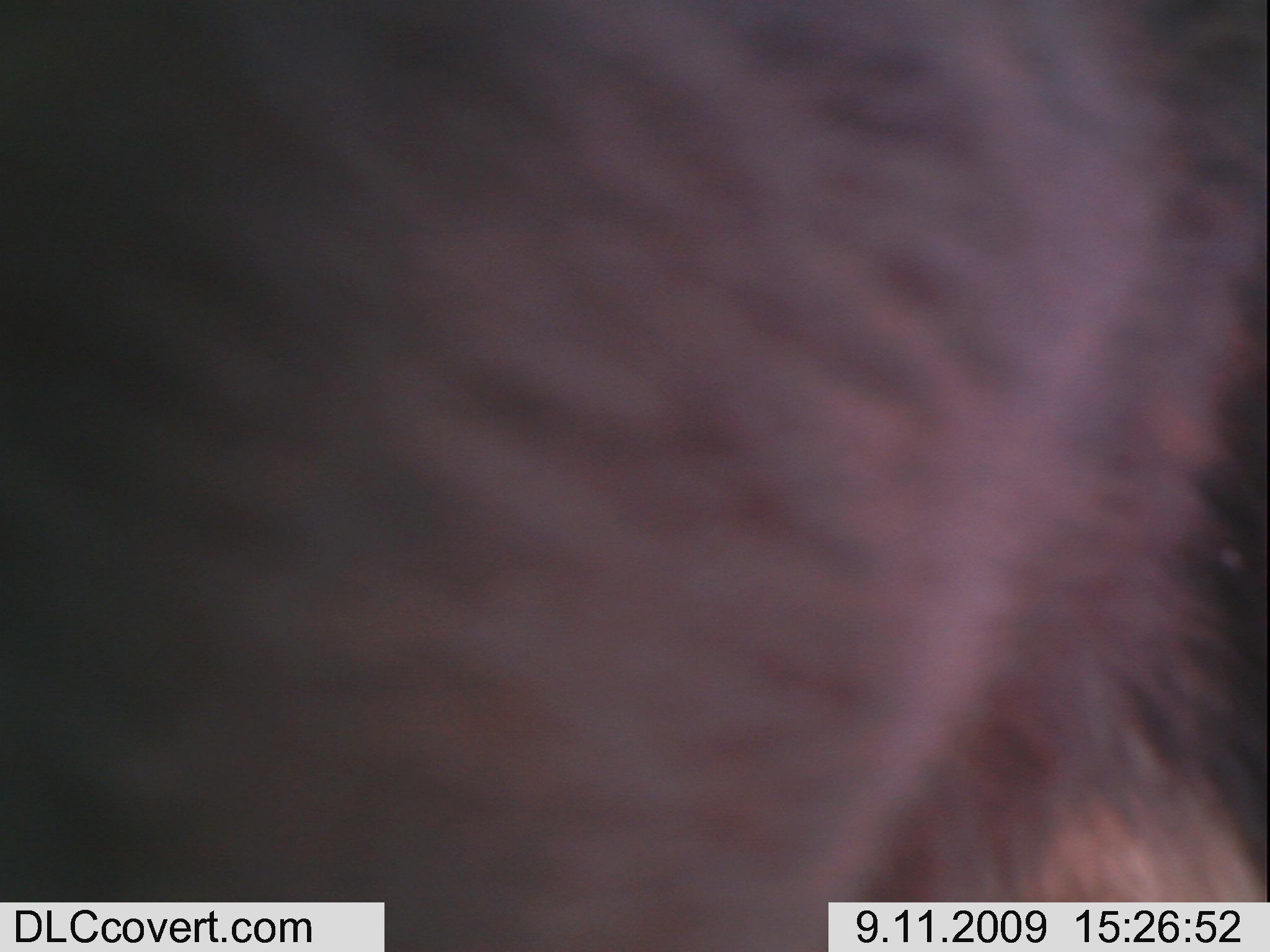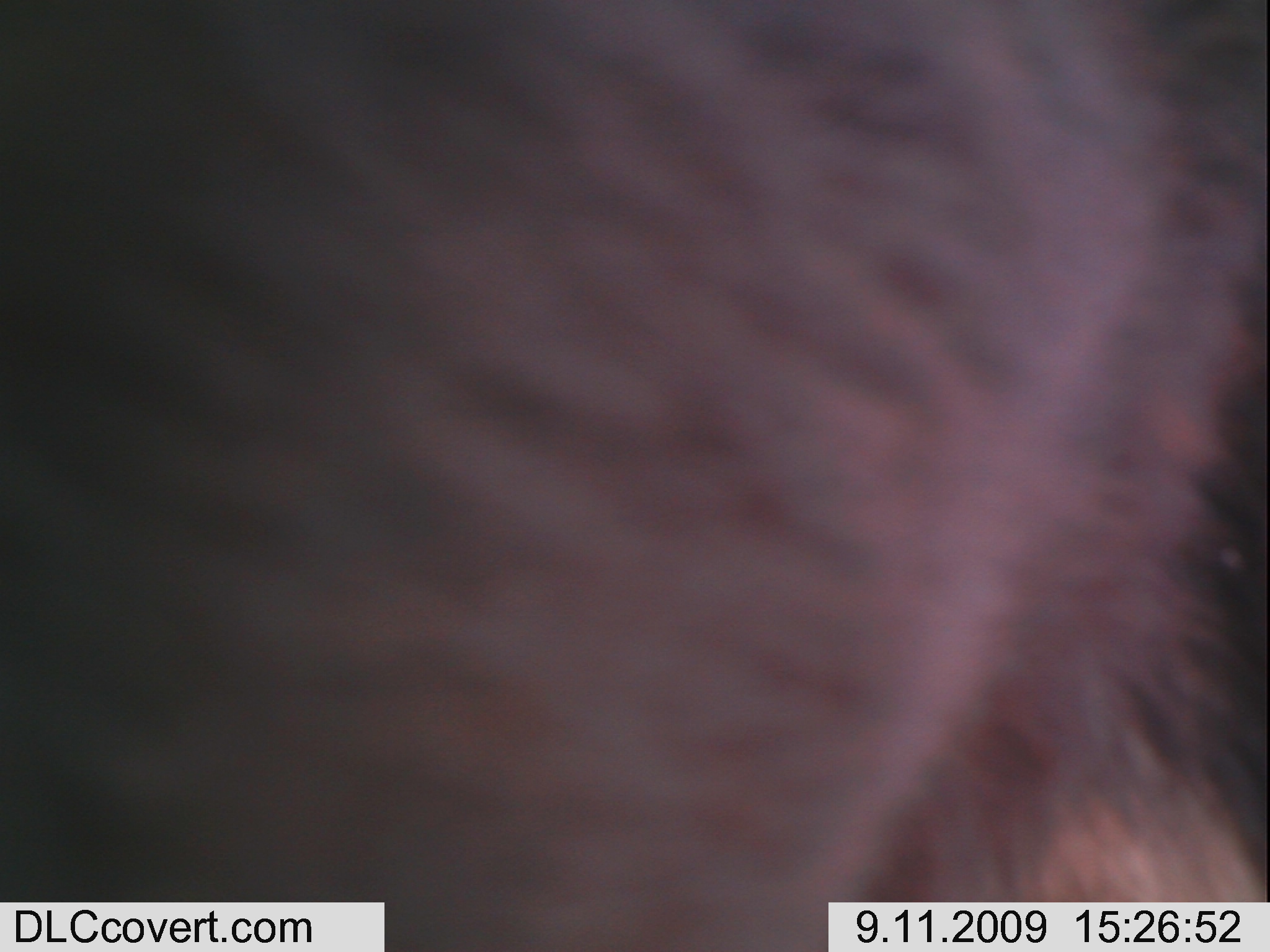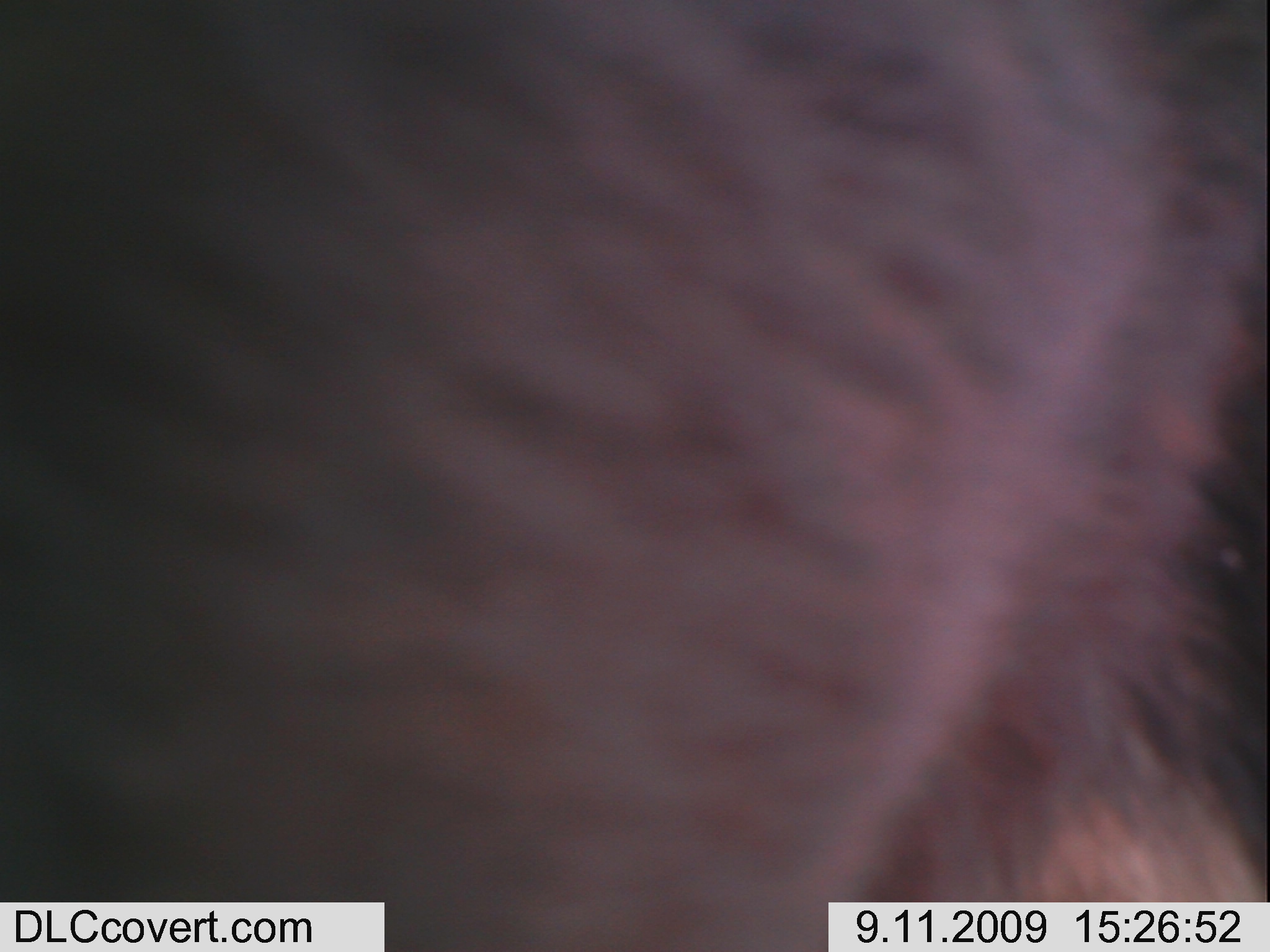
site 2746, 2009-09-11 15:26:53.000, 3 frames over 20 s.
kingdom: Animalia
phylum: Chordata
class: Mammalia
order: Carnivora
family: Canidae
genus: Canis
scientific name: Canis familiaris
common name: domestic dog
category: canis lupus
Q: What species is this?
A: Canis lupus (domestic dog) (Canis familiaris).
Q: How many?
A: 1.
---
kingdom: Animalia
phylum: Chordata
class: Mammalia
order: Artiodactyla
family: Bovidae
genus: Bos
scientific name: Bos taurus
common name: domestic cattle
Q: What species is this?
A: Bos taurus (domestic cattle).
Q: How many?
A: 12.